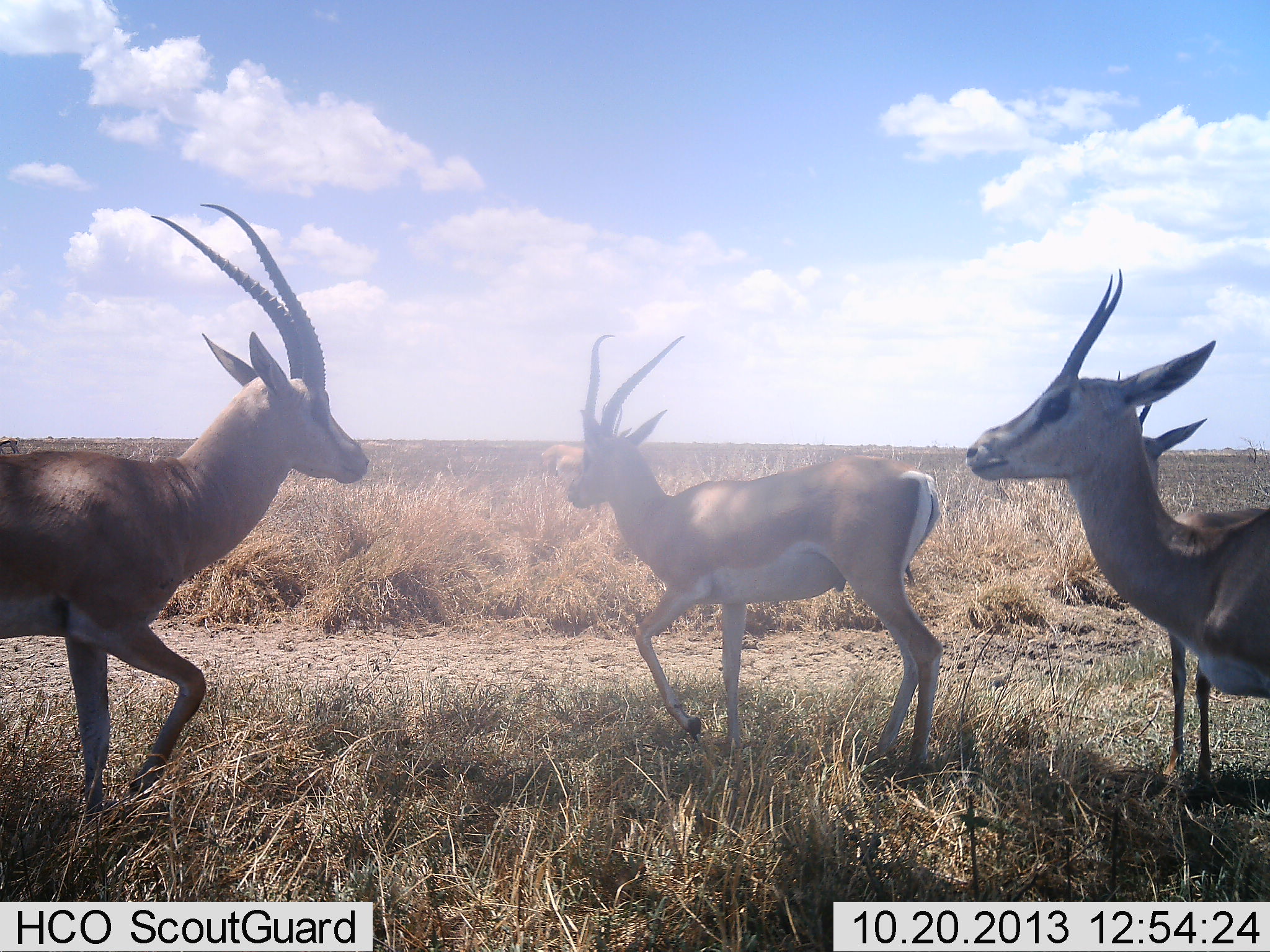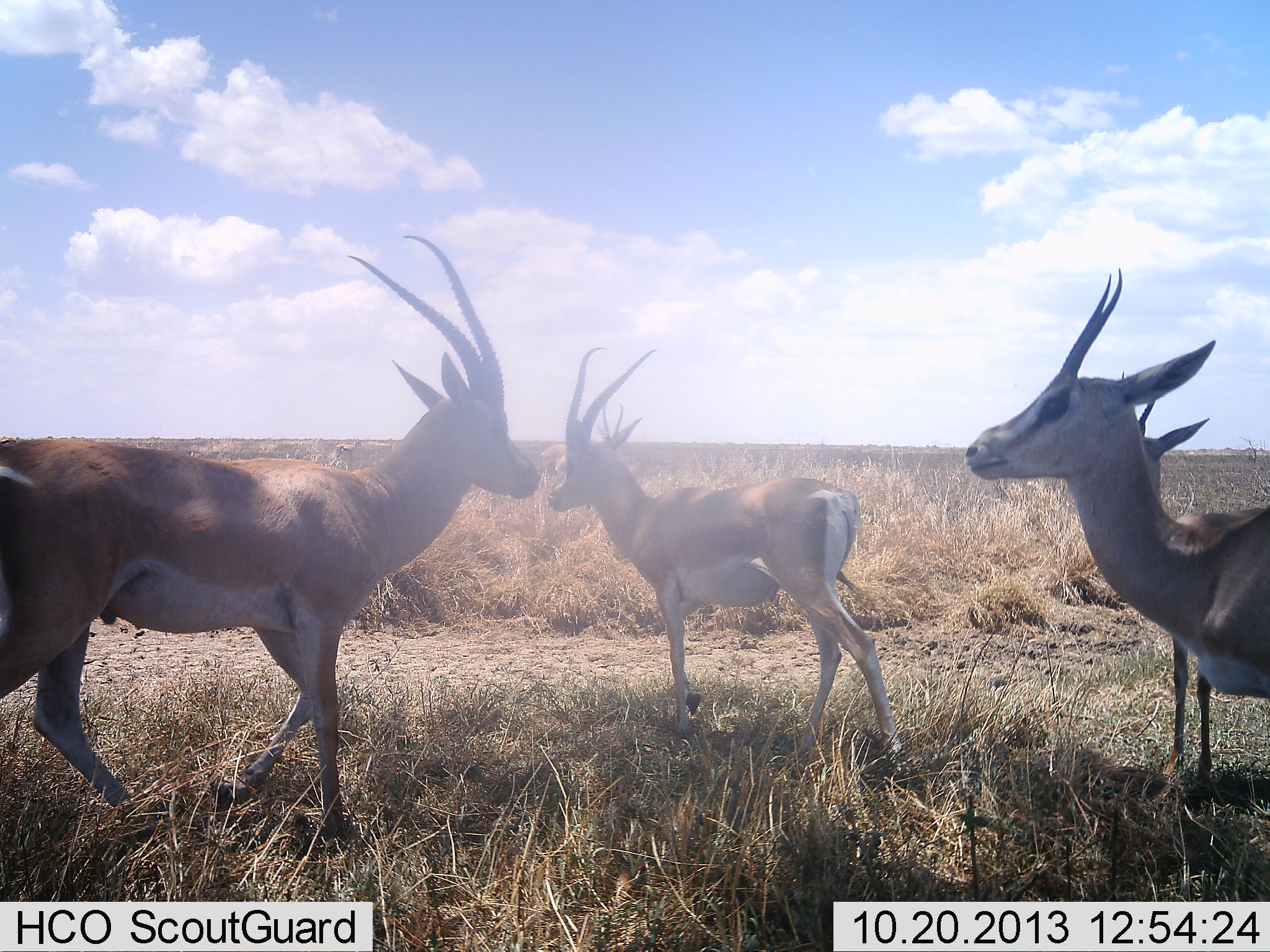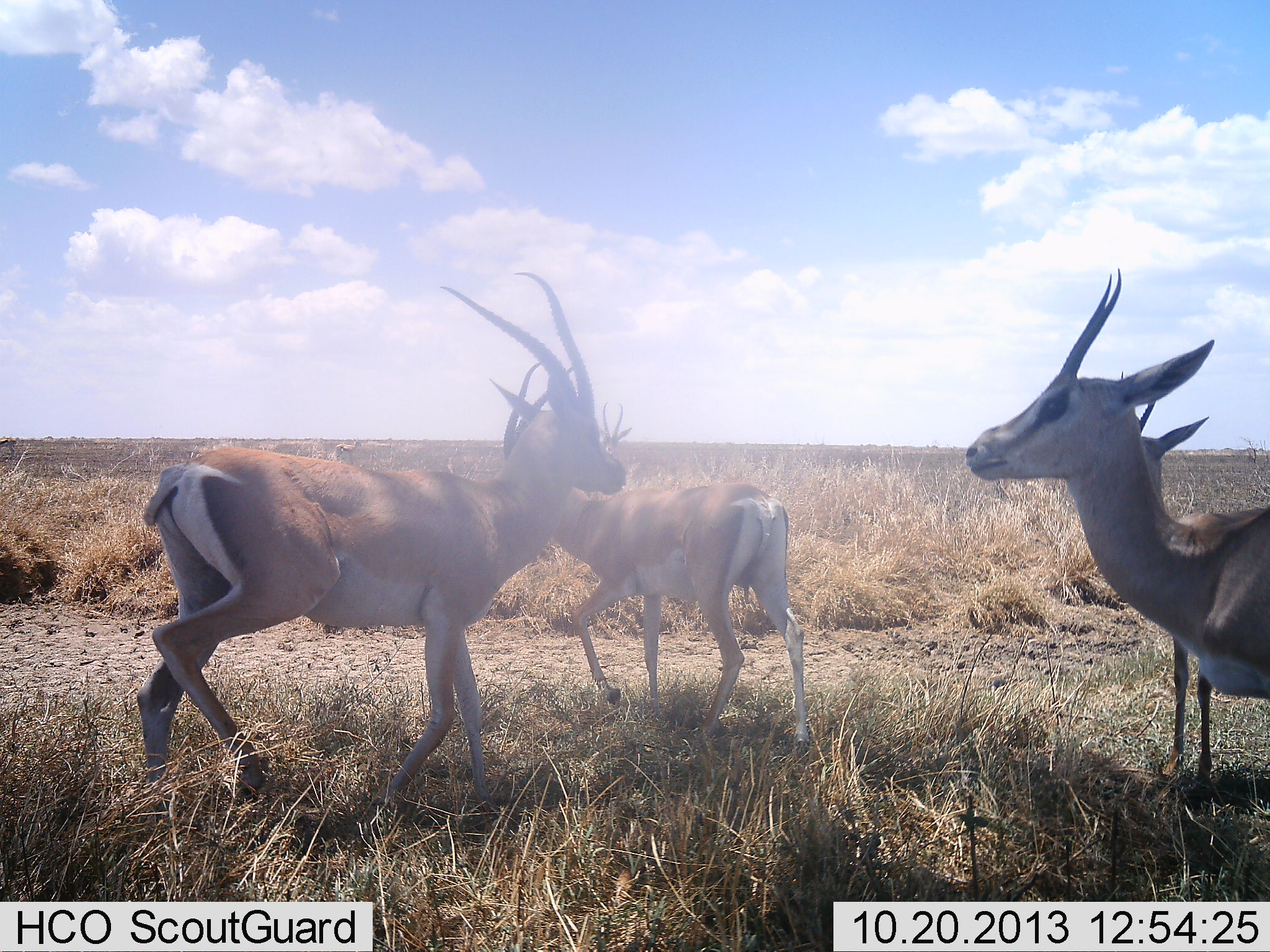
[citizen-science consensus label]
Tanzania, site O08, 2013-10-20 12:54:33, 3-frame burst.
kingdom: Animalia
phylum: Chordata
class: Mammalia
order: Artiodactyla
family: Bovidae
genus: Nanger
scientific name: Nanger granti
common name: grant's gazelle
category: gazellegrants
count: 4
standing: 90%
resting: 0%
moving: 80%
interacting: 20%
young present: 0%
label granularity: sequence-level